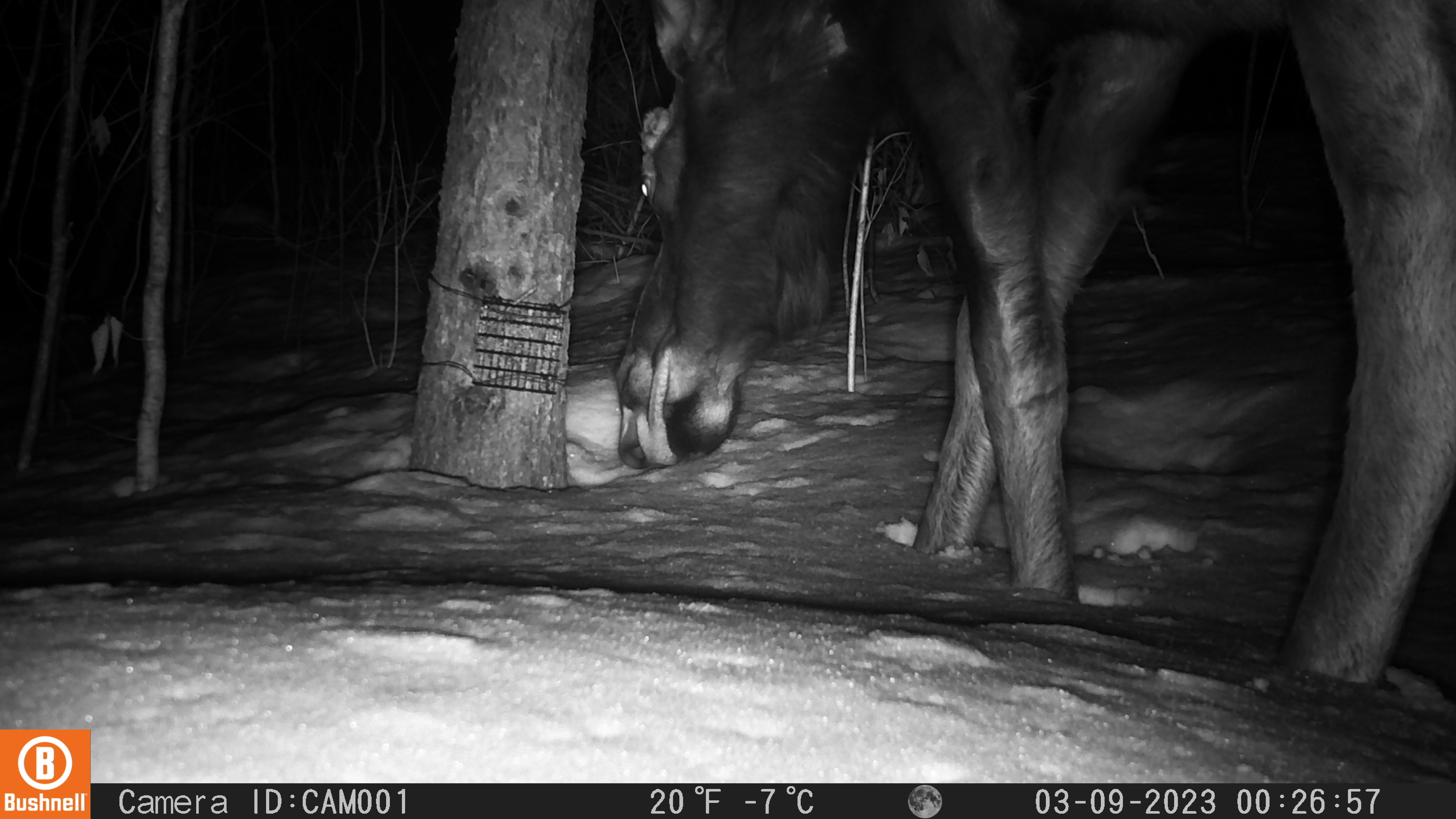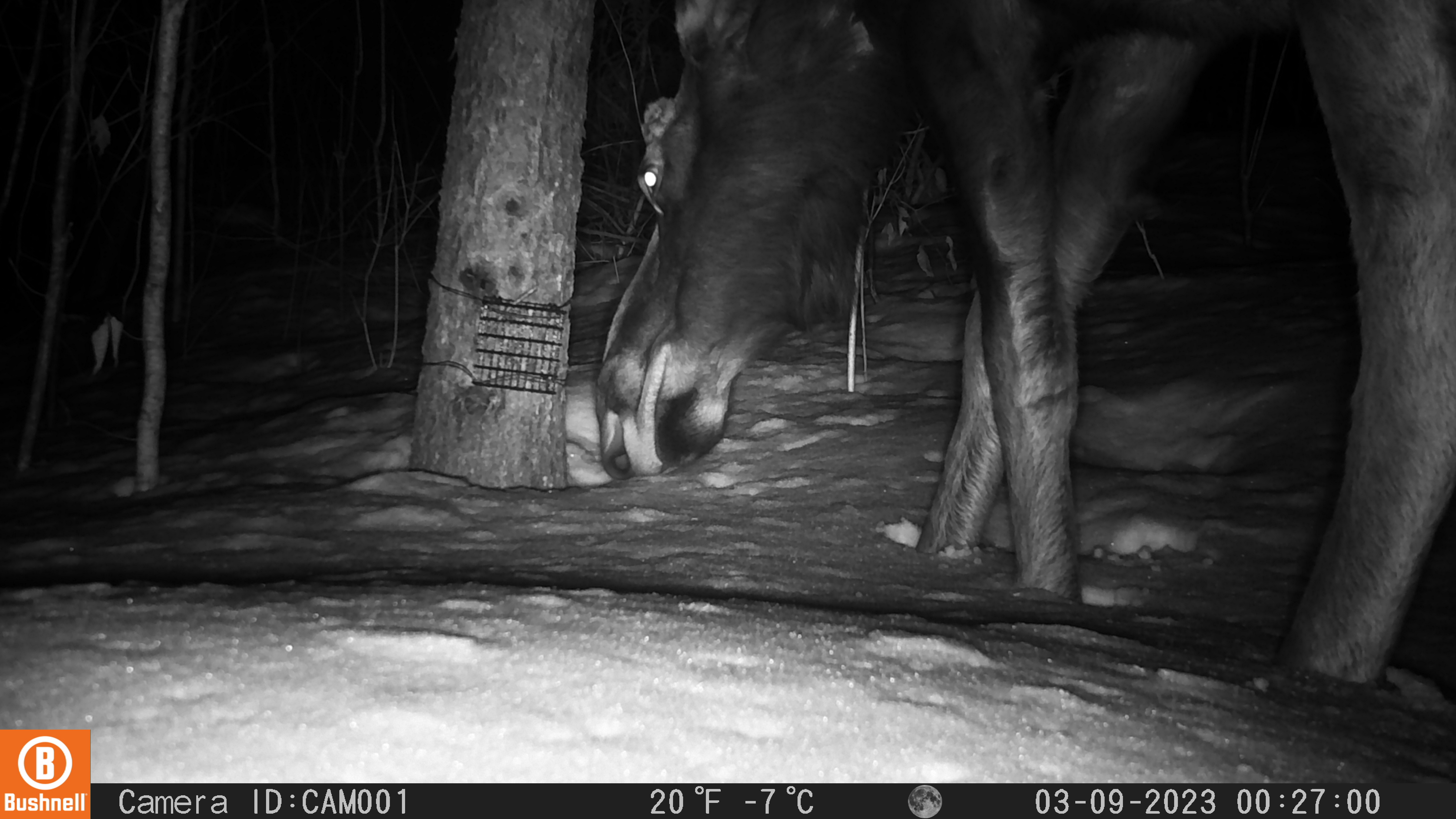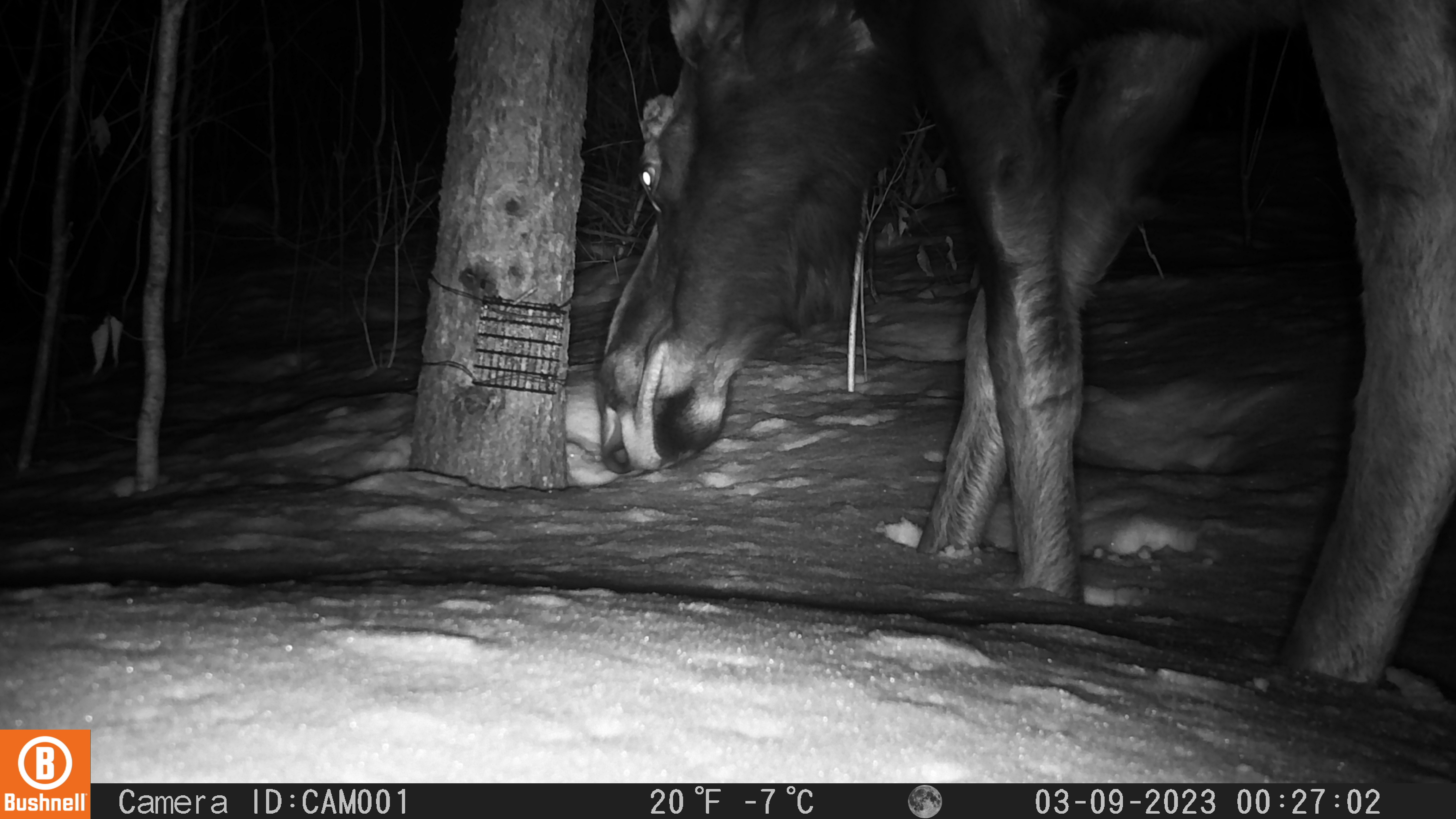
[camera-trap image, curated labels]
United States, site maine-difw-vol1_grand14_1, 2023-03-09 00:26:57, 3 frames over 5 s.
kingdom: Animalia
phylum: Chordata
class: Mammalia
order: Artiodactyla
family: Cervidae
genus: Alces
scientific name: Alces alces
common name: moose